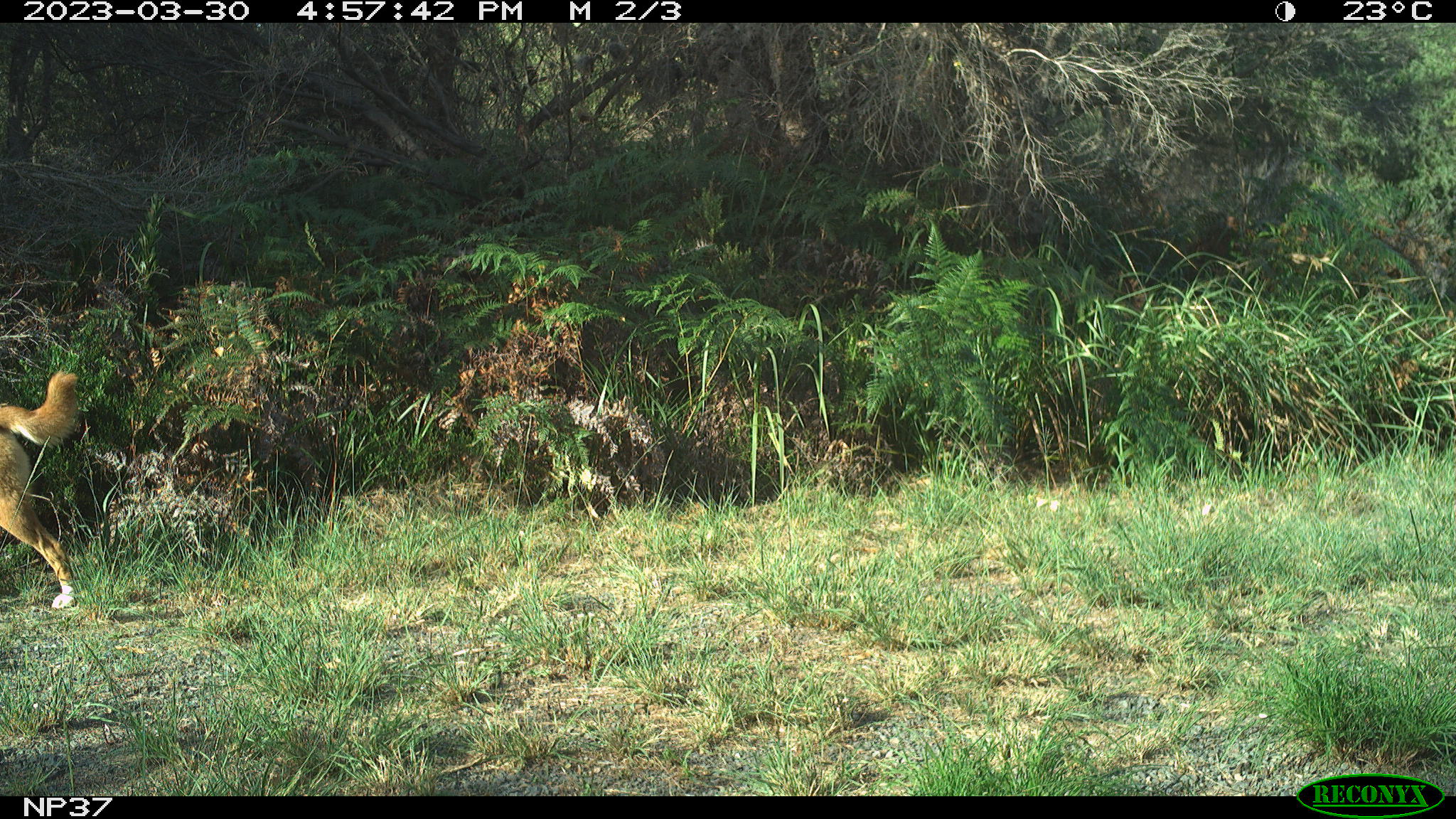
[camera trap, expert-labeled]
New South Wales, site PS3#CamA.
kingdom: Animalia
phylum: Chordata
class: Mammalia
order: Carnivora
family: Canidae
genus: Canis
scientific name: Canis familiaris dingo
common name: dingo